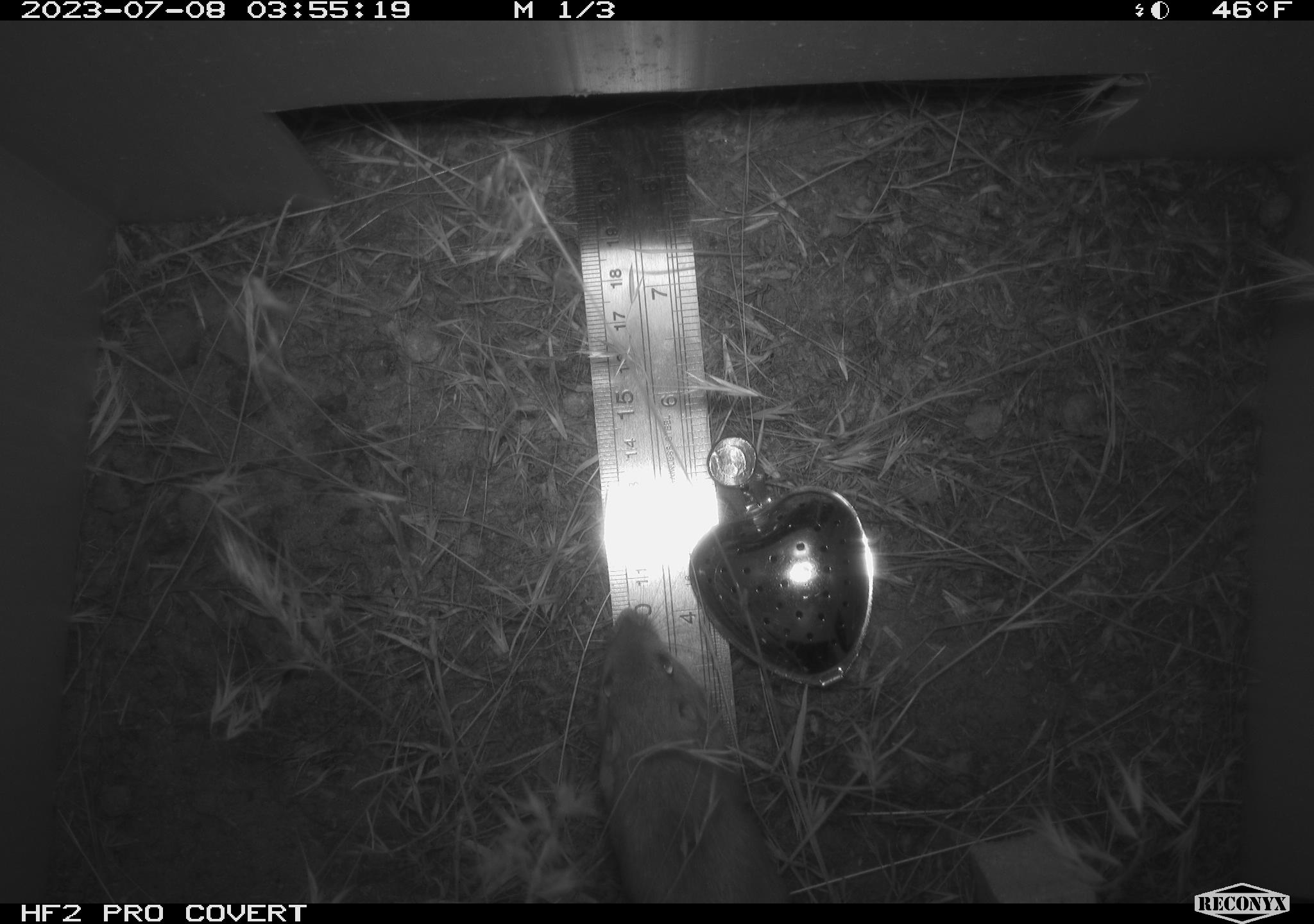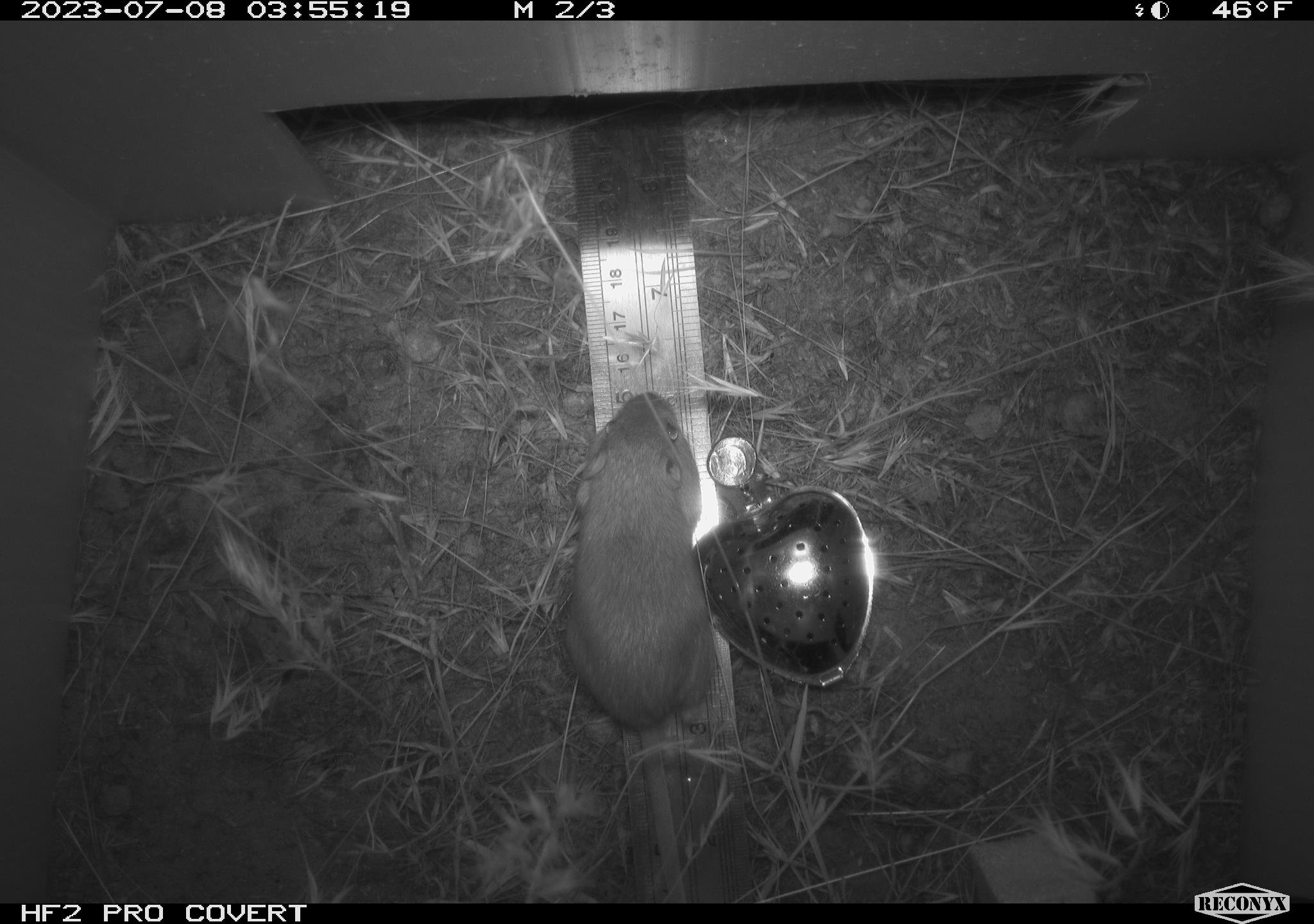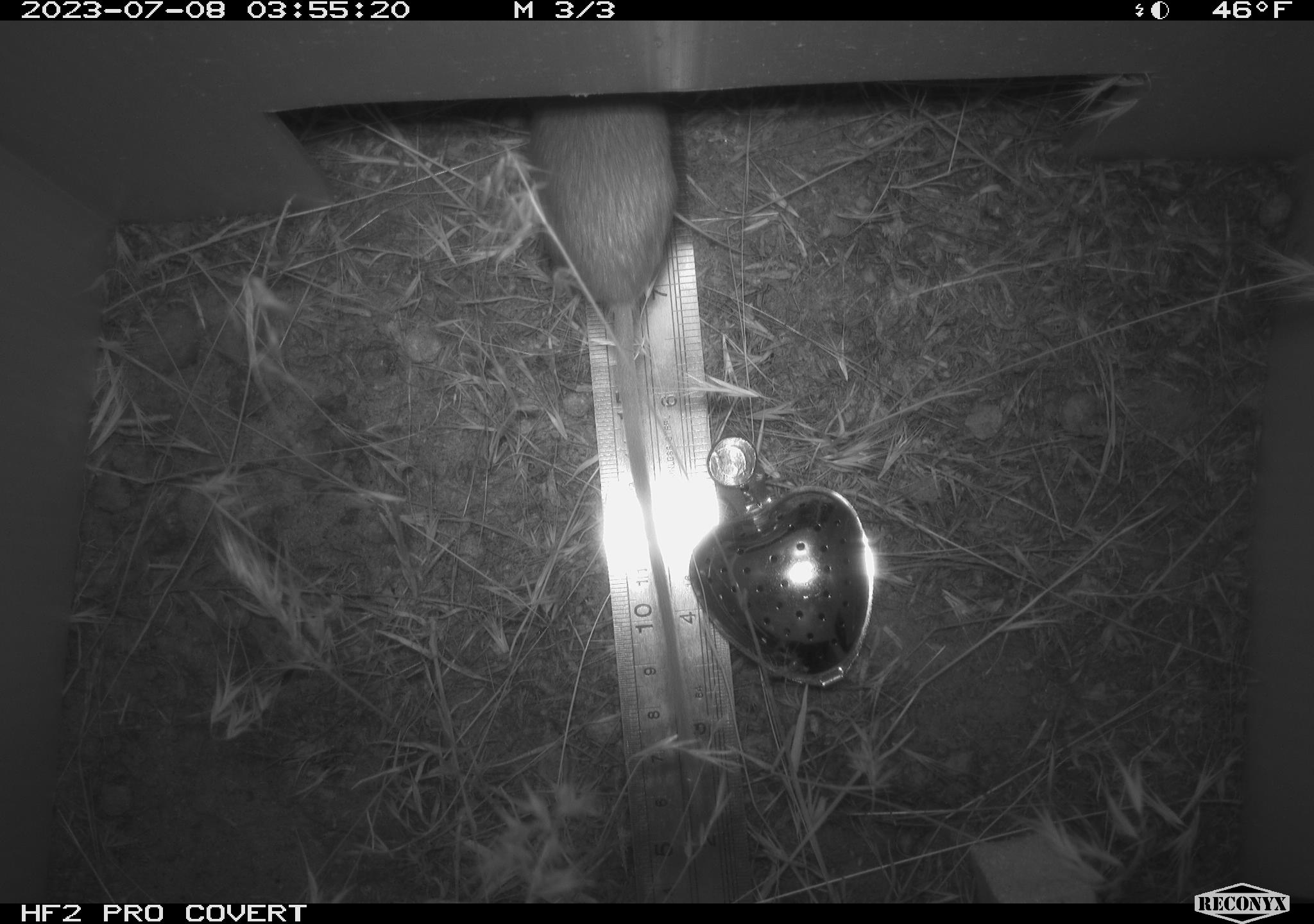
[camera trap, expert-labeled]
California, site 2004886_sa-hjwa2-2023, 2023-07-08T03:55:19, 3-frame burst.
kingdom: Animalia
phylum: Chordata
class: Mammalia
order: Rodentia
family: Heteromyidae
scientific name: Heteromyidae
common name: kangaroo rats and pocket mice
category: heteromyidae family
Heteromyidae family (kangaroo rats and pocket mice) (Heteromyidae).